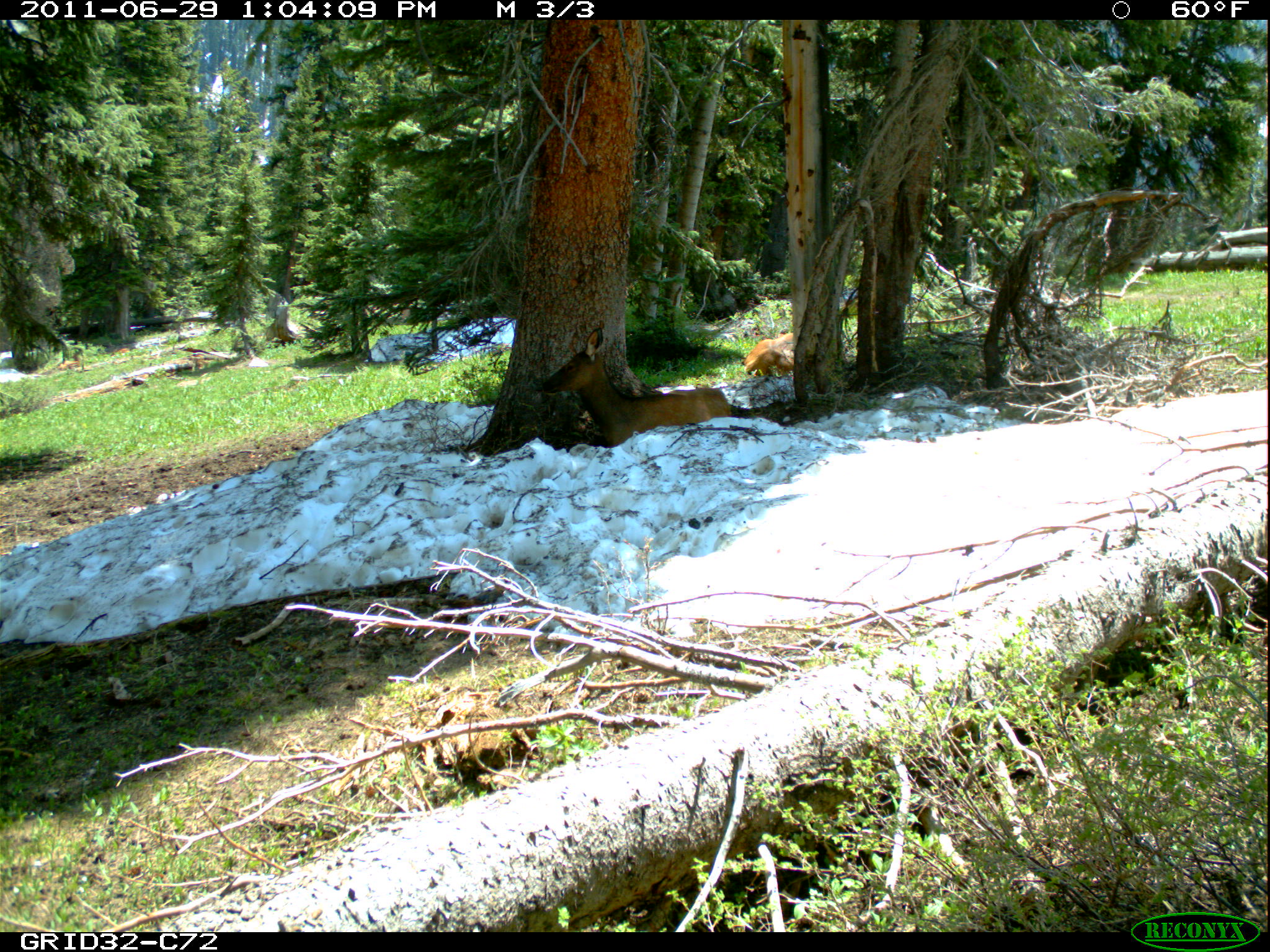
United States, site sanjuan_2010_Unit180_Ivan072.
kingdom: Animalia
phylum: Chordata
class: Mammalia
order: Artiodactyla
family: Cervidae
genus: Cervus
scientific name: Cervus elaphus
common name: red deer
Cervus elaphus (red deer).